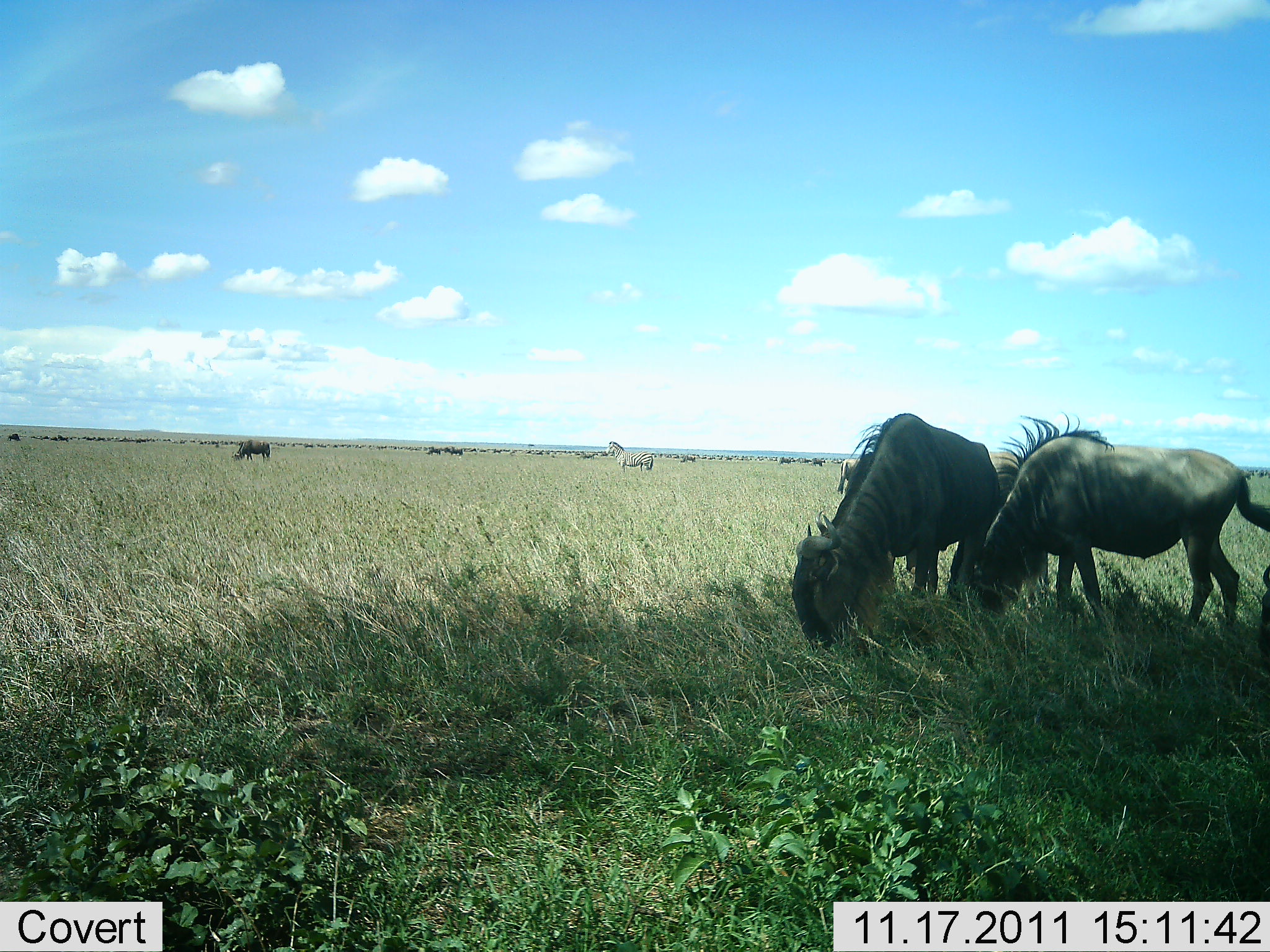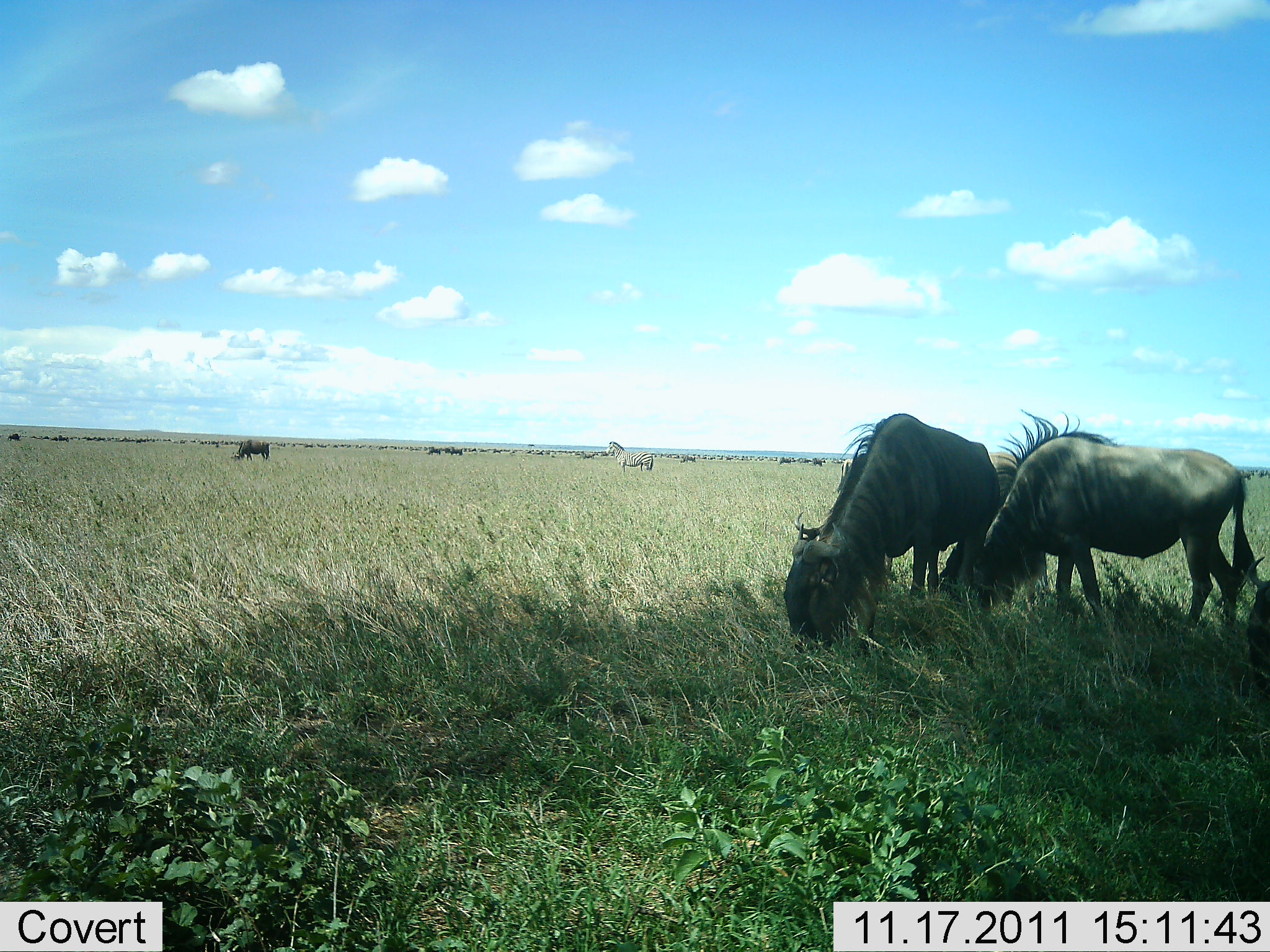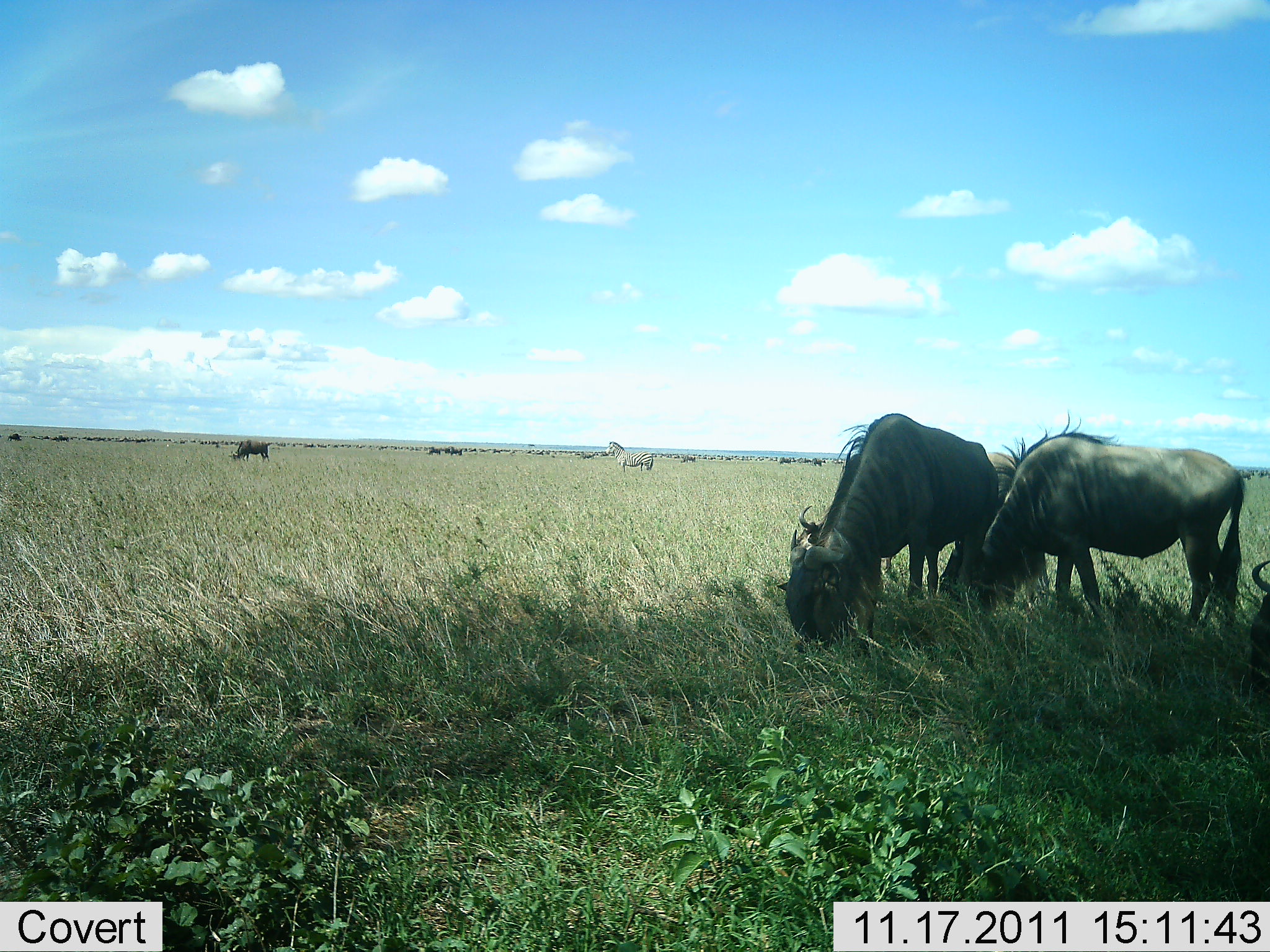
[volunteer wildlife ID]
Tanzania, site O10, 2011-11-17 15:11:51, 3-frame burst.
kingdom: Animalia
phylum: Chordata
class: Mammalia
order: Artiodactyla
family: Bovidae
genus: Connochaetes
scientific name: Connochaetes taurinus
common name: blue wildebeest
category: wildebeest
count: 11-50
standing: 29%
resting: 0%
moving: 14%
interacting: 0%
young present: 0%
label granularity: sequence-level